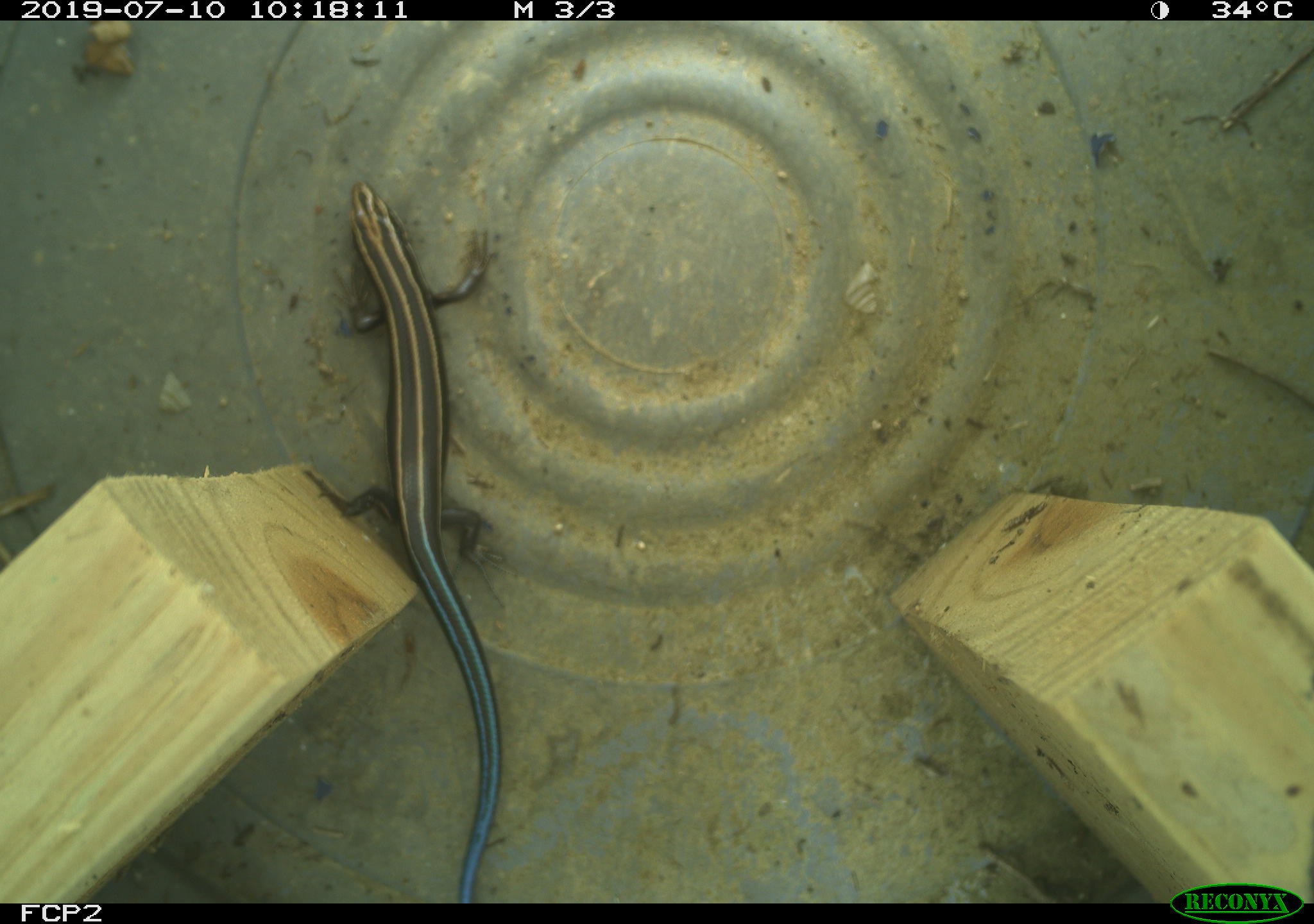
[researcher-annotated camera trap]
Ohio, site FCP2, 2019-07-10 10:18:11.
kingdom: Animalia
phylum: Chordata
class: Reptilia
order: Squamata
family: Scincidae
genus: Plestiodon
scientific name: Plestiodon fasciatus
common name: common five-lined skink